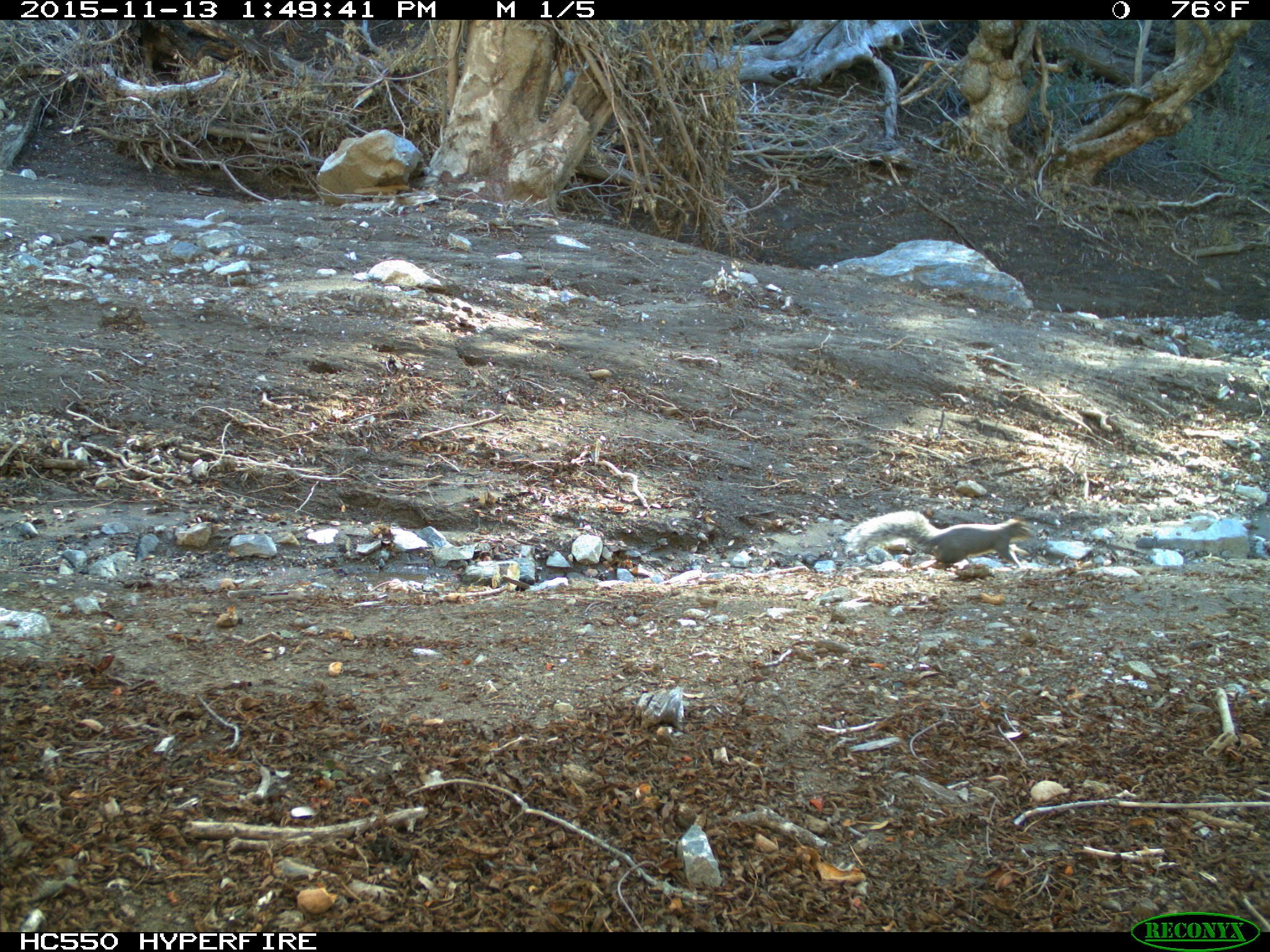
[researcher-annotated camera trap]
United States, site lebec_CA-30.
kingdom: Animalia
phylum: Chordata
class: Mammalia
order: Rodentia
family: Sciuridae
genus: Sciurus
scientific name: Sciurus carolinensis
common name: eastern gray squirrel